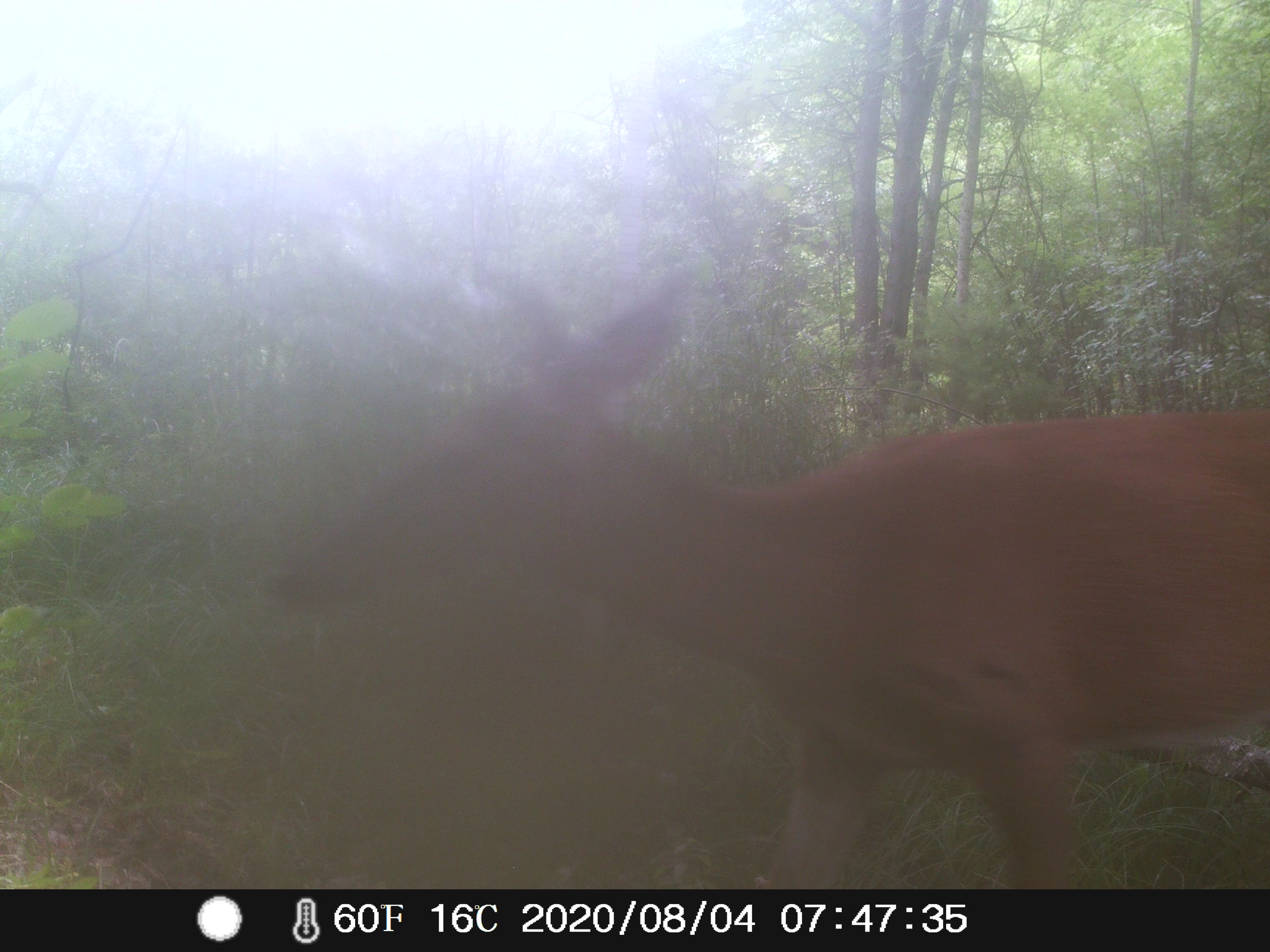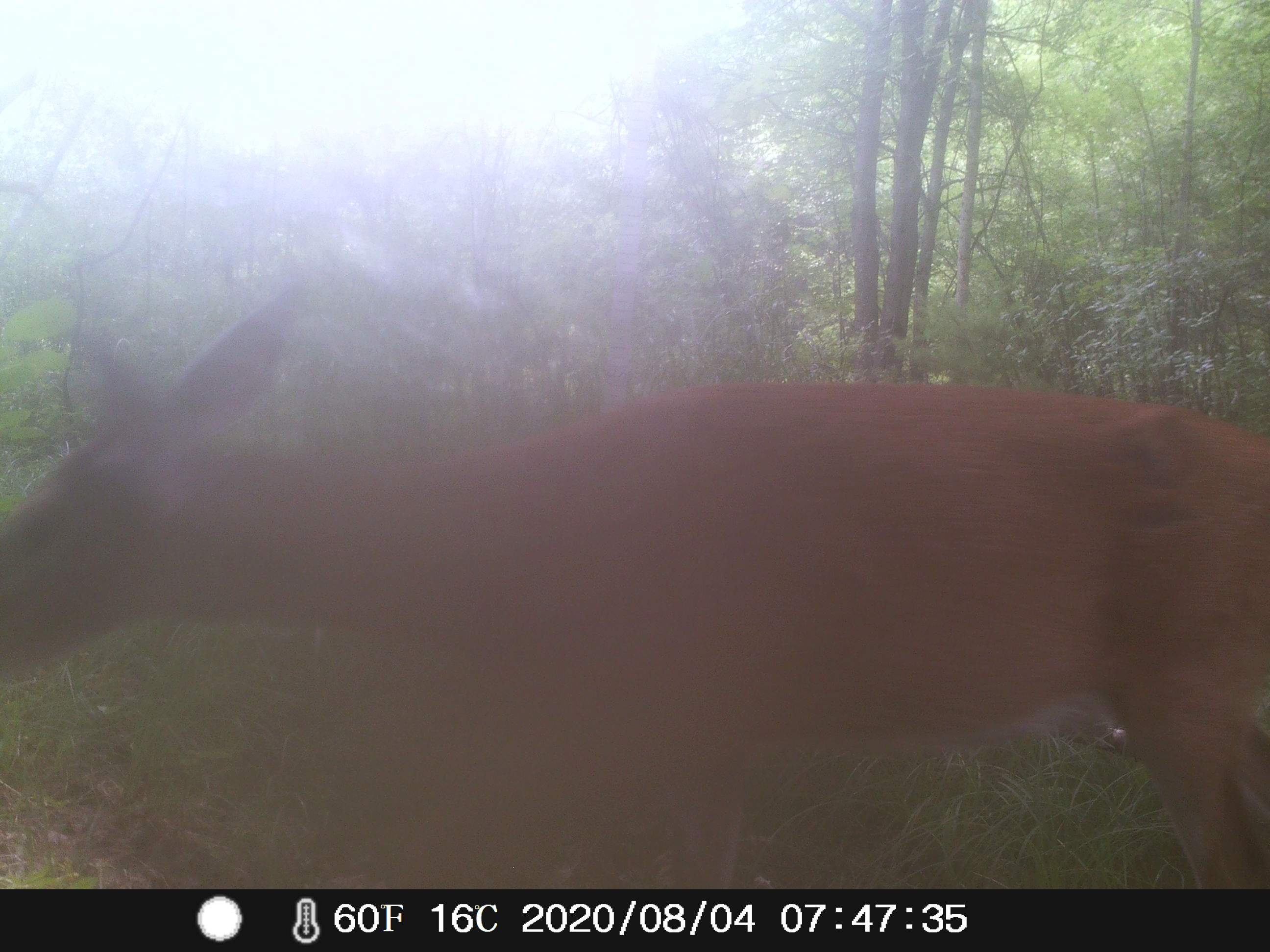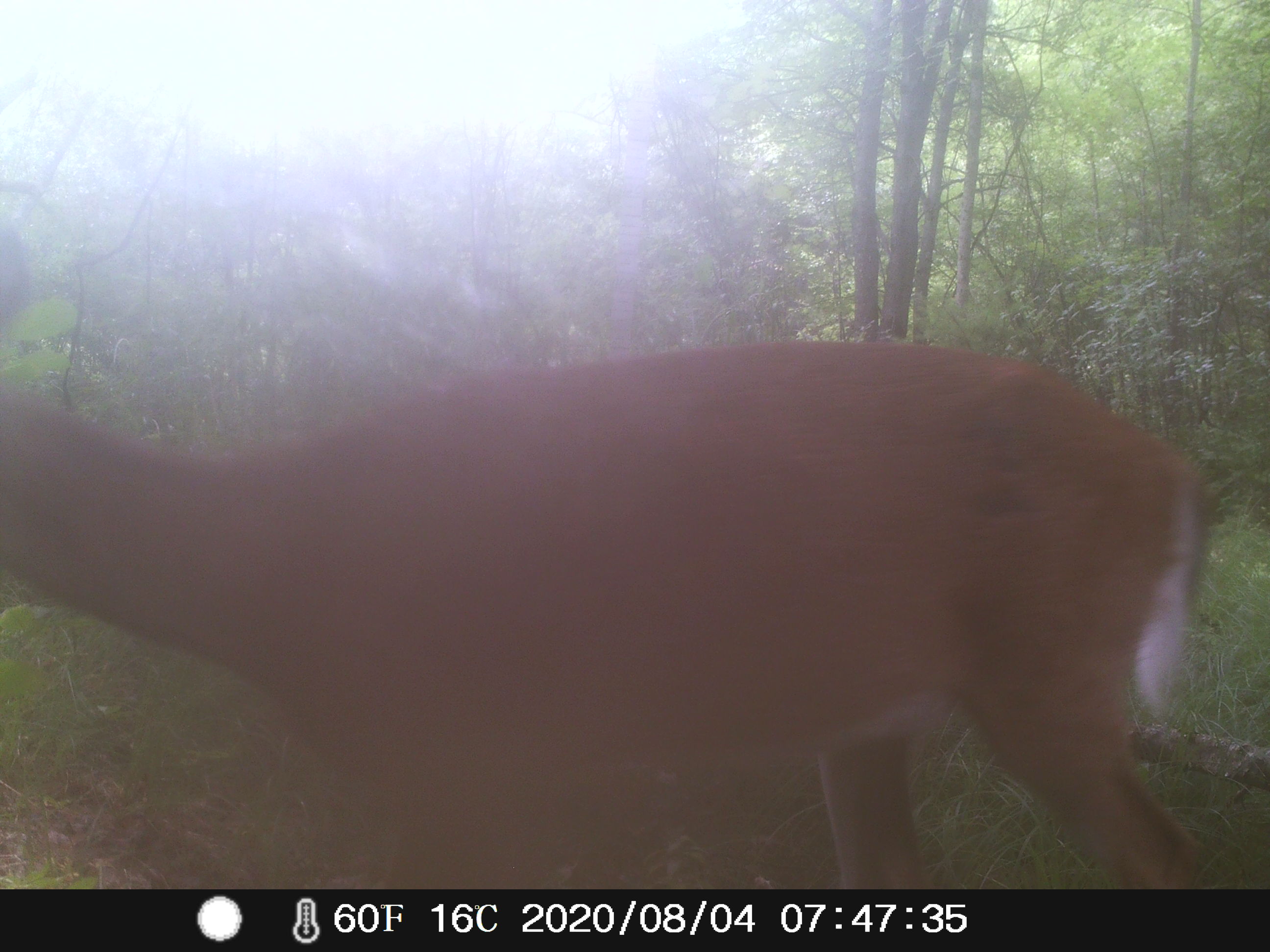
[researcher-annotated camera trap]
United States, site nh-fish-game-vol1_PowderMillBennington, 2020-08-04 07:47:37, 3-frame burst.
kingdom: Animalia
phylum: Chordata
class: Mammalia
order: Artiodactyla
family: Cervidae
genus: Odocoileus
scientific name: Odocoileus virginianus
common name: white-tailed deer